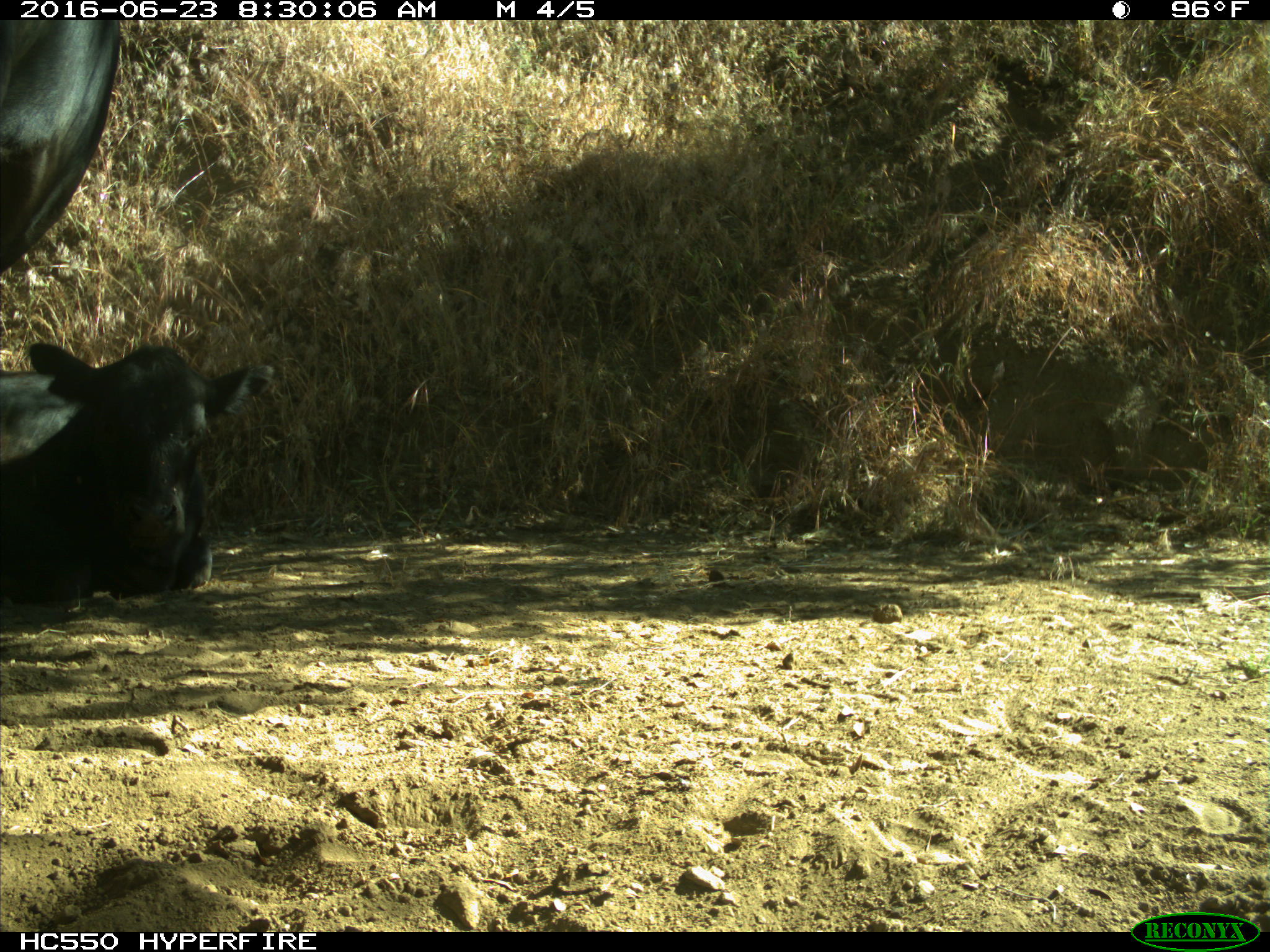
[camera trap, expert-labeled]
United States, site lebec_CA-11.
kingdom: Animalia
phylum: Chordata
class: Mammalia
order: Artiodactyla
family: Bovidae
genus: Bos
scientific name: Bos taurus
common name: domestic cow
Bos taurus (domestic cow).